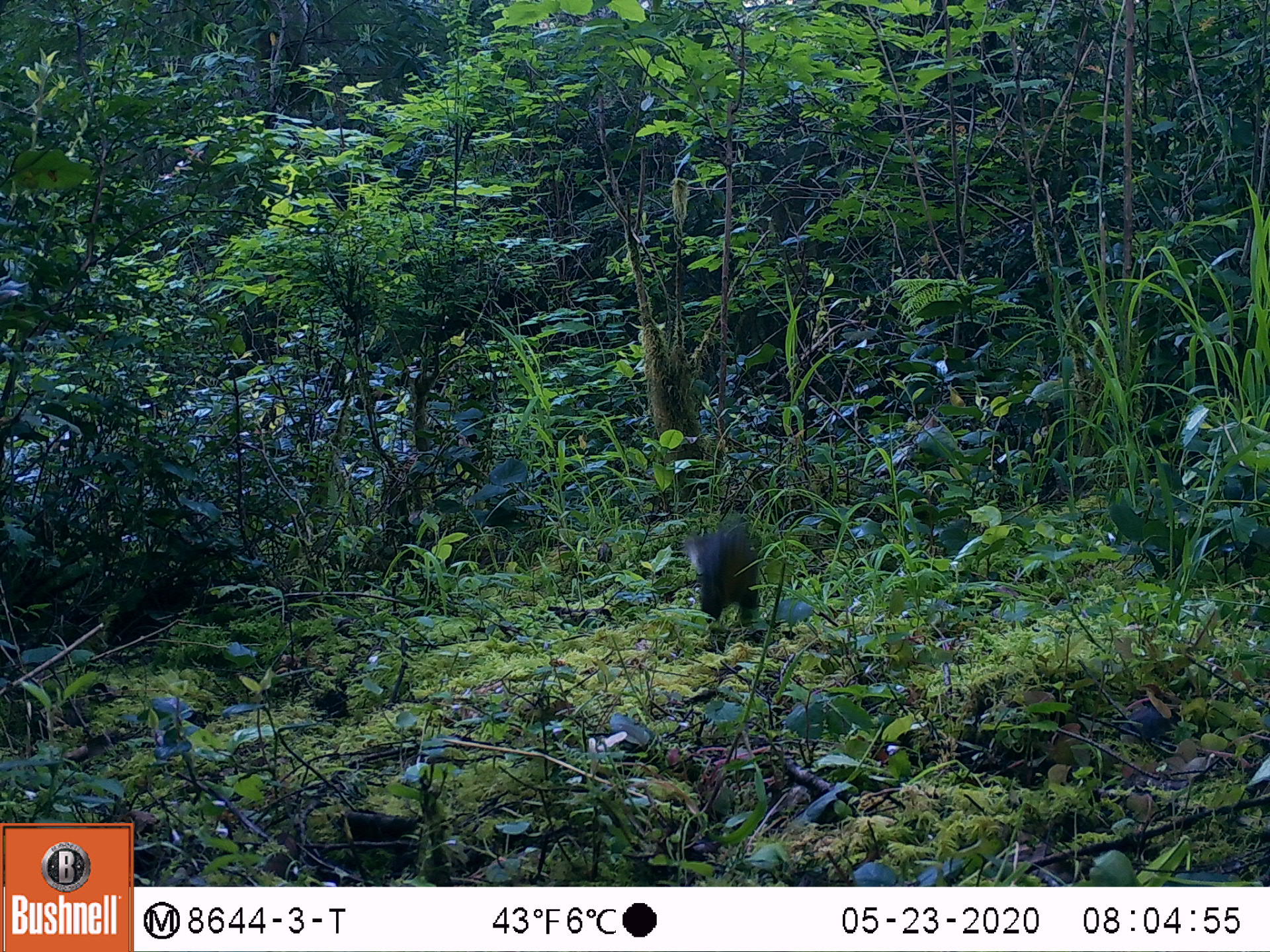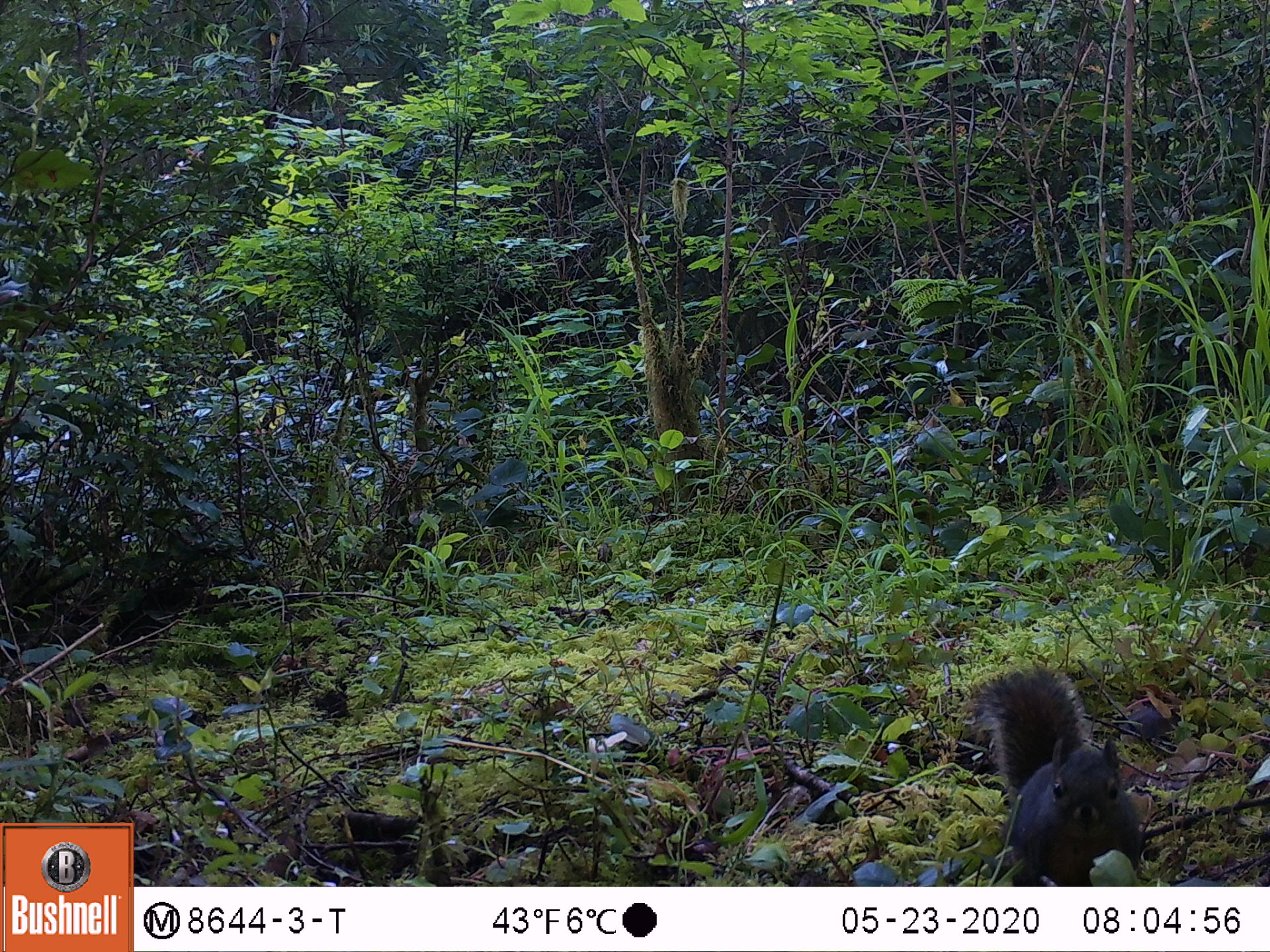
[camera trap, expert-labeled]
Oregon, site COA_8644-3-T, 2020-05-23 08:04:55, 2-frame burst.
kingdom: Animalia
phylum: Chordata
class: Mammalia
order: Rodentia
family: Sciuridae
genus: Tamiasciurus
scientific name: Tamiasciurus douglasii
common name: douglas squirrel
Douglas squirrel (Tamiasciurus douglasii).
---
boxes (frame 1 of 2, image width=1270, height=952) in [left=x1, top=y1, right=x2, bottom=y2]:
douglas squirrel: [left=680, top=507, right=776, bottom=633]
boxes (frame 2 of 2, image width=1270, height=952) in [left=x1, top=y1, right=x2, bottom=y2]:
douglas squirrel: [left=970, top=660, right=1145, bottom=883]